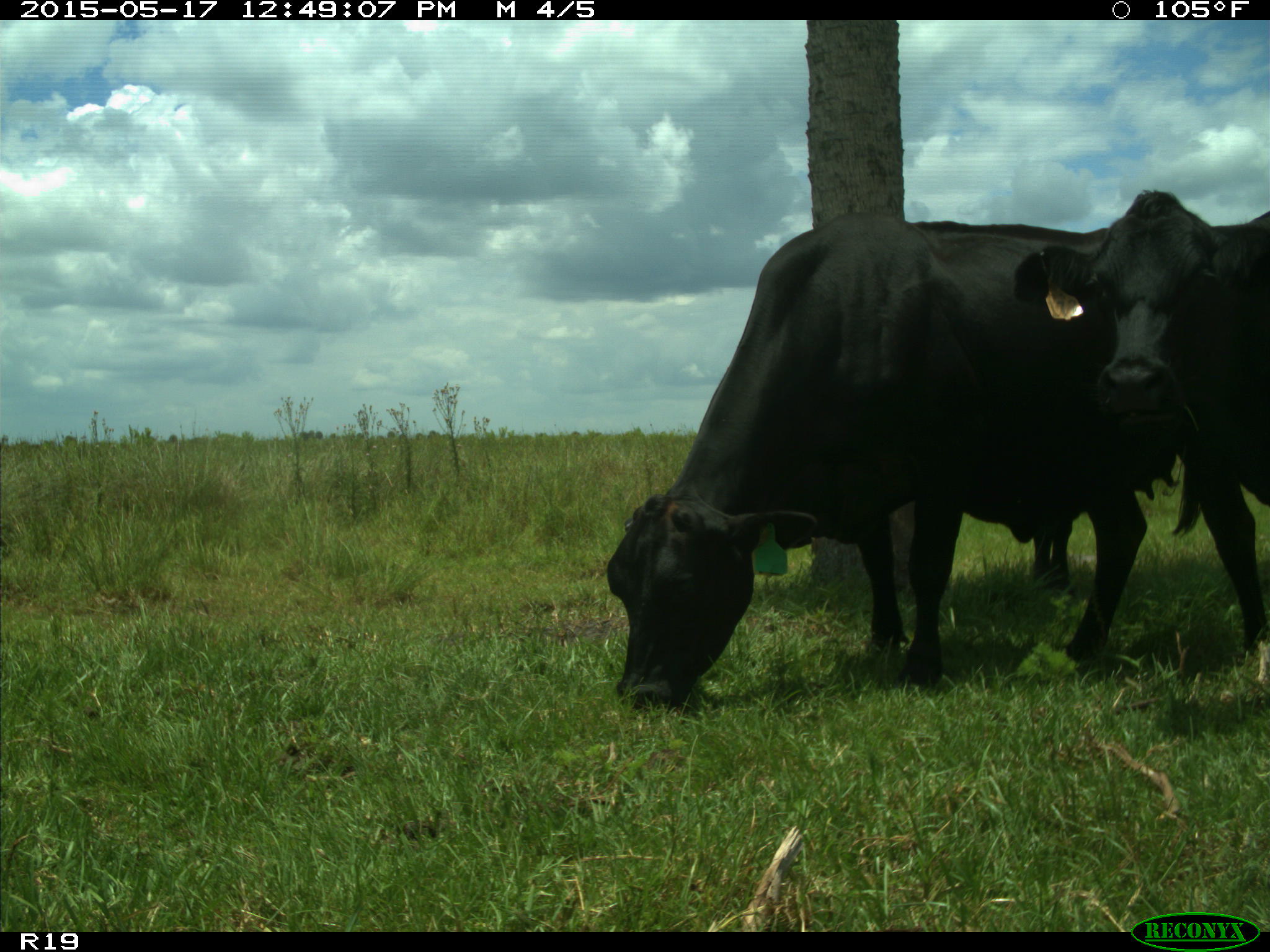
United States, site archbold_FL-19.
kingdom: Animalia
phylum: Chordata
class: Mammalia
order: Artiodactyla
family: Bovidae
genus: Bos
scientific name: Bos taurus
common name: domestic cow